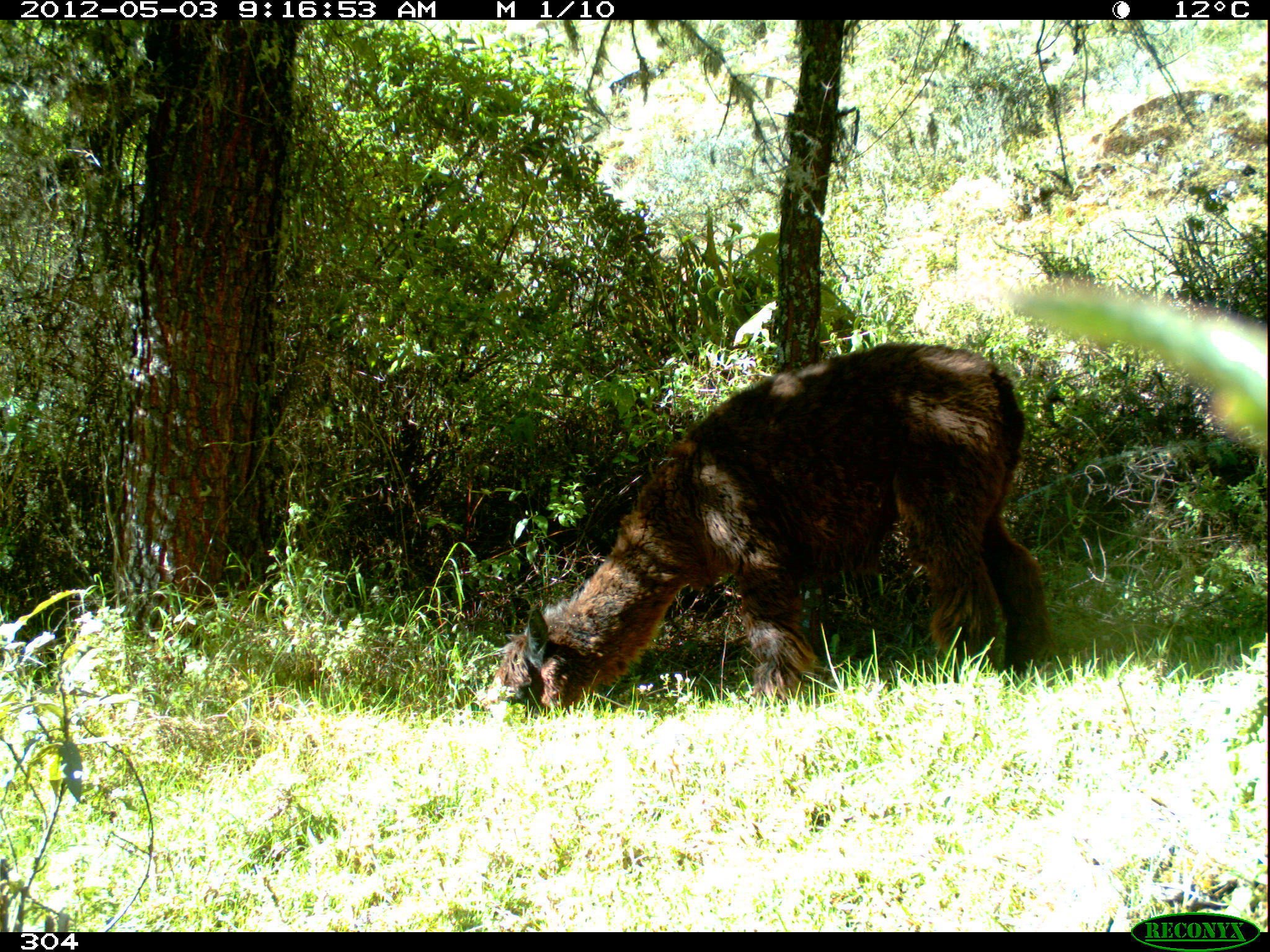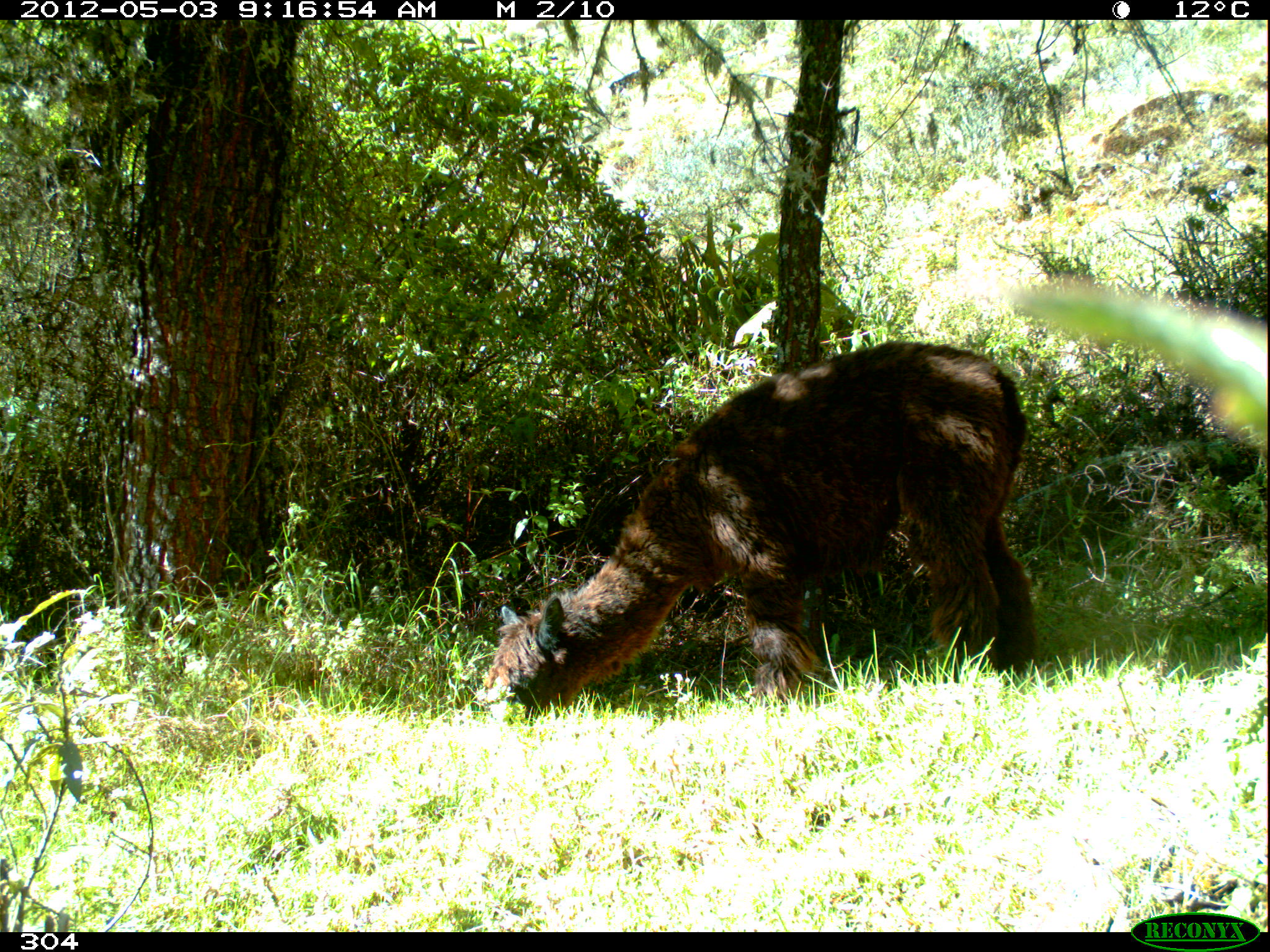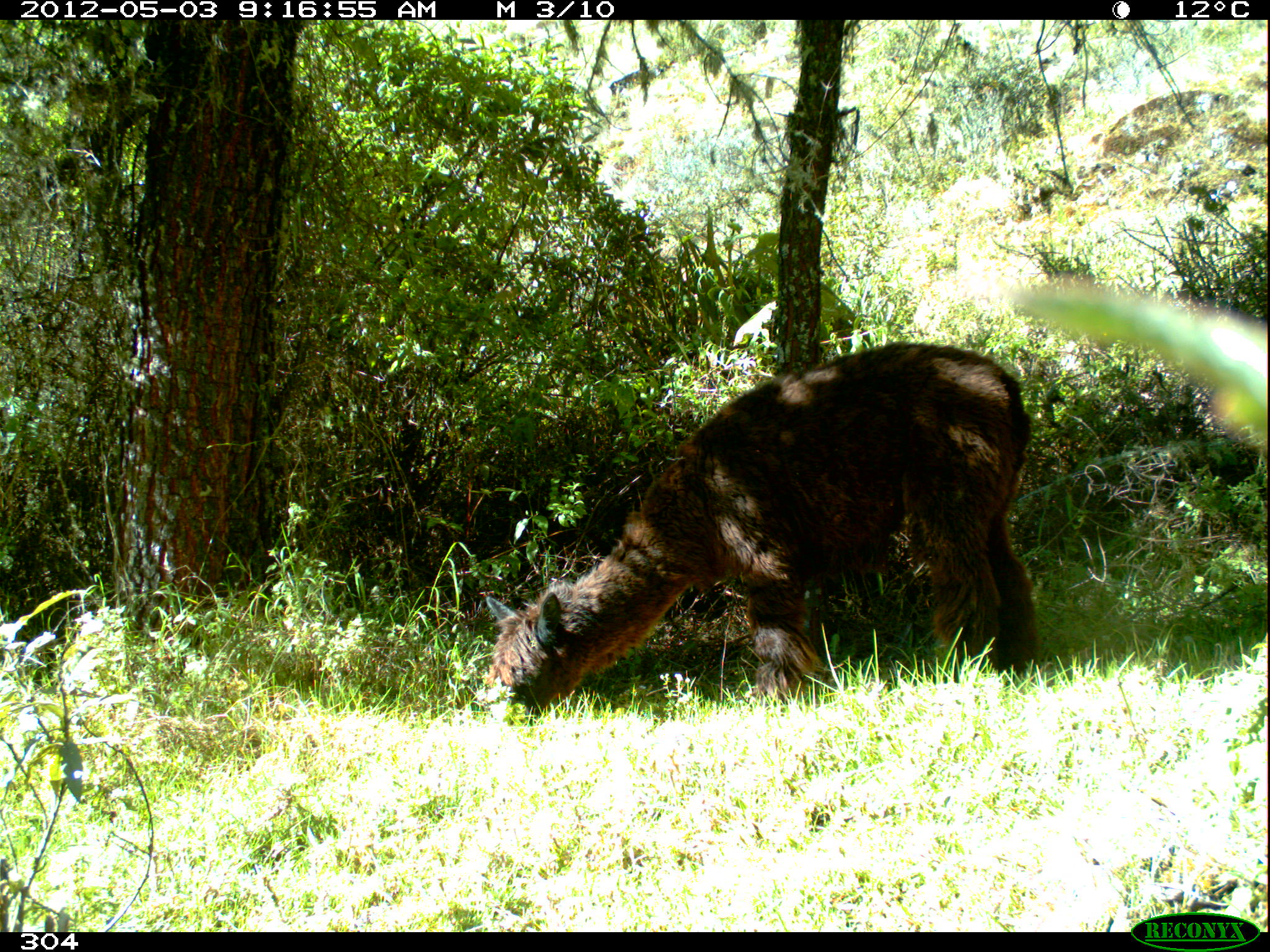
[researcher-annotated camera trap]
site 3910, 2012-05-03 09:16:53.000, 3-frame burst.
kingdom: Animalia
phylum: Chordata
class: Mammalia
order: Artiodactyla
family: Camelidae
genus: Vicugna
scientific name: Vicugna pacos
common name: alpaca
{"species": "Vicugna pacos (alpaca)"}